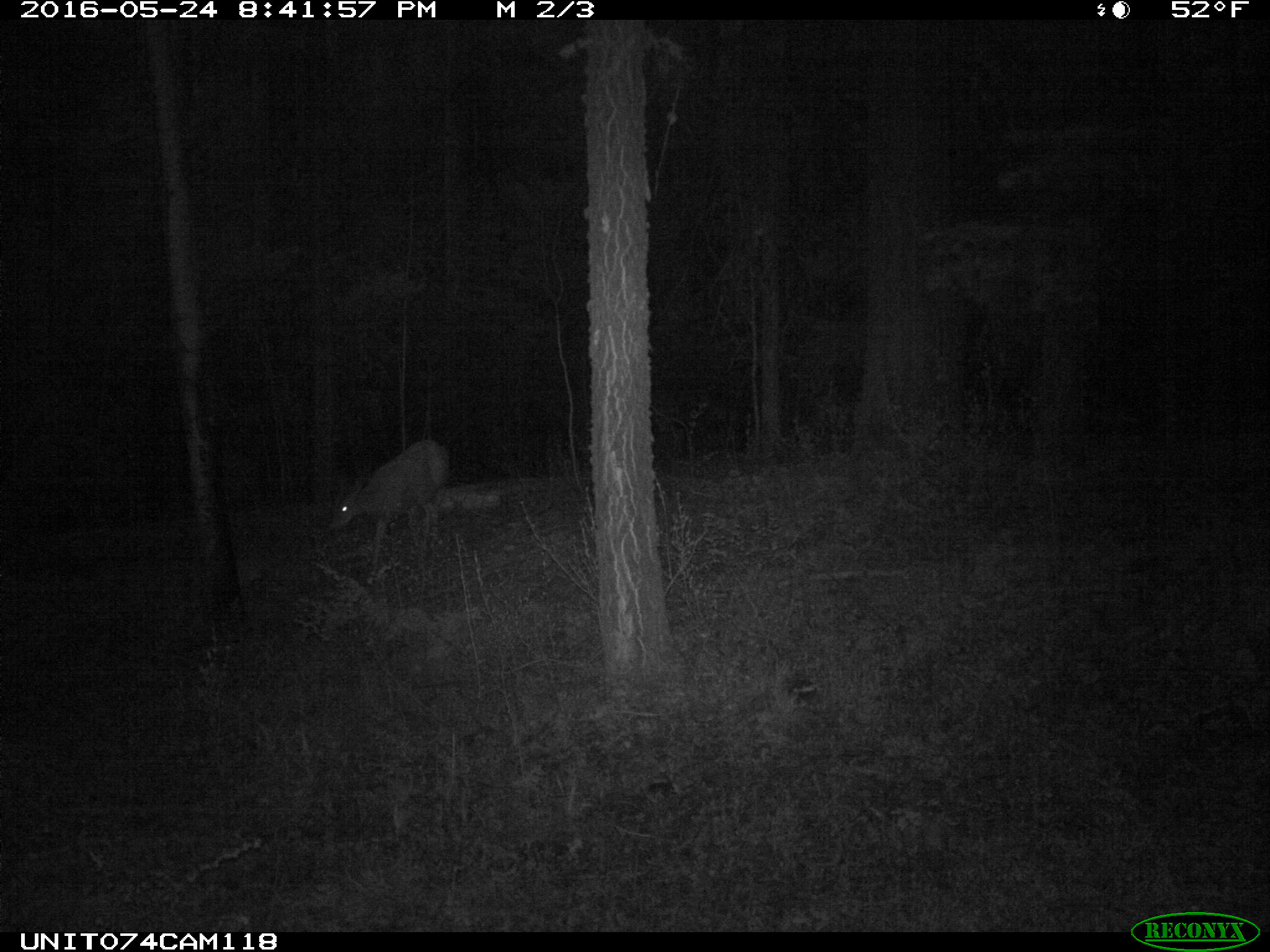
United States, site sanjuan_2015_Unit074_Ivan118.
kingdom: Animalia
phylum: Chordata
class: Mammalia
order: Artiodactyla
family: Cervidae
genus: Odocoileus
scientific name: Odocoileus hemionus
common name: mule deer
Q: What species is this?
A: Odocoileus hemionus (mule deer).